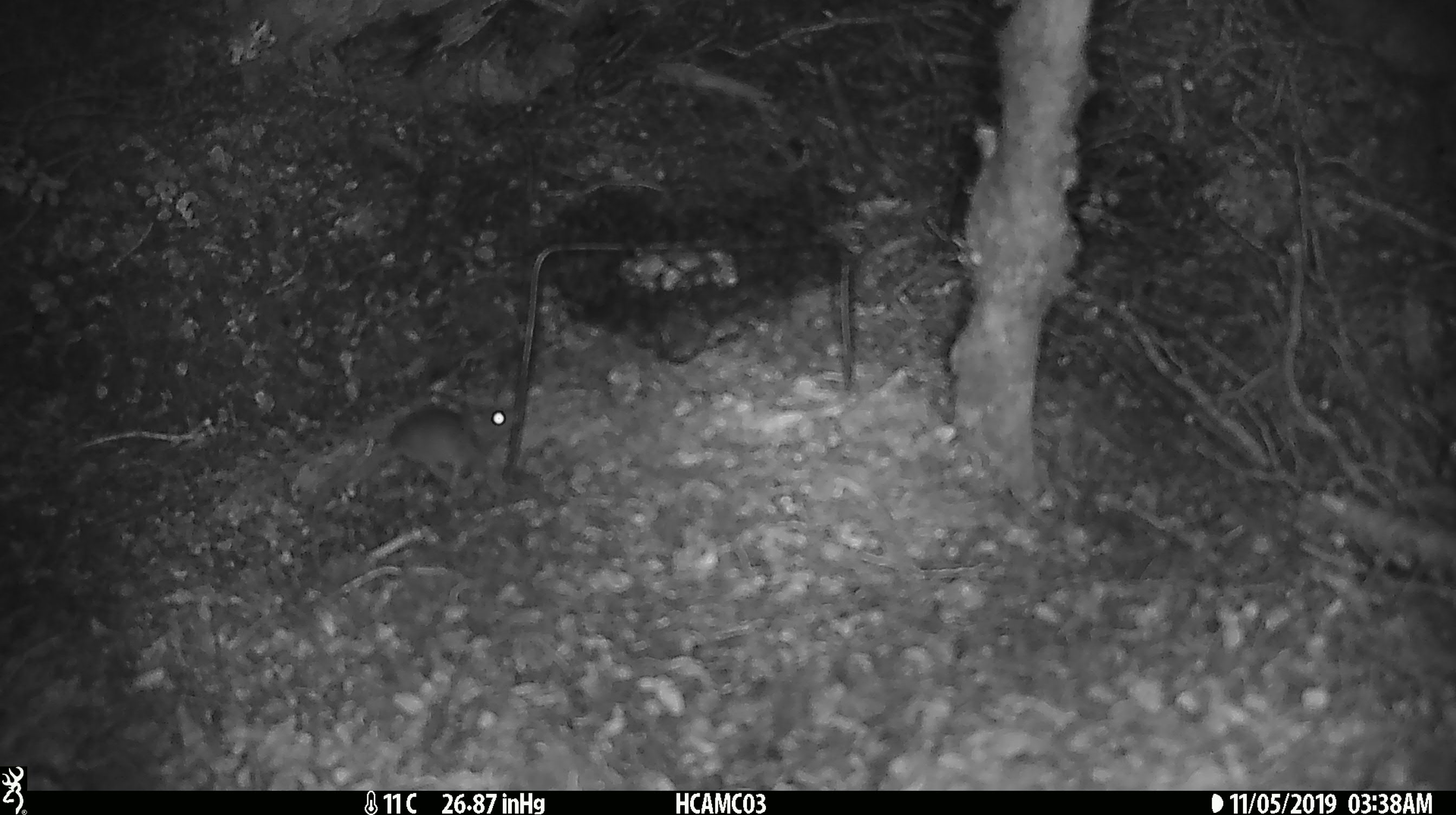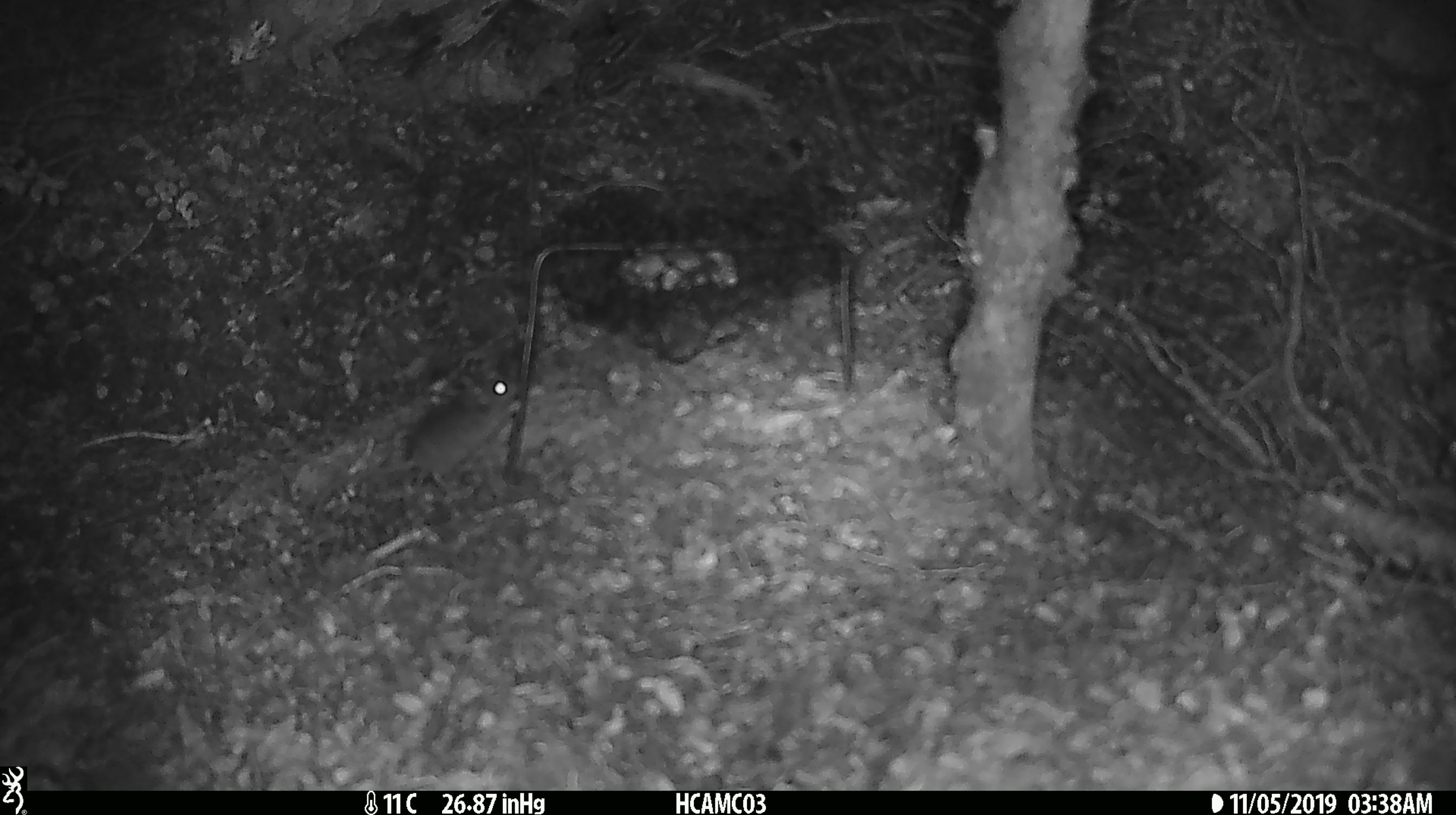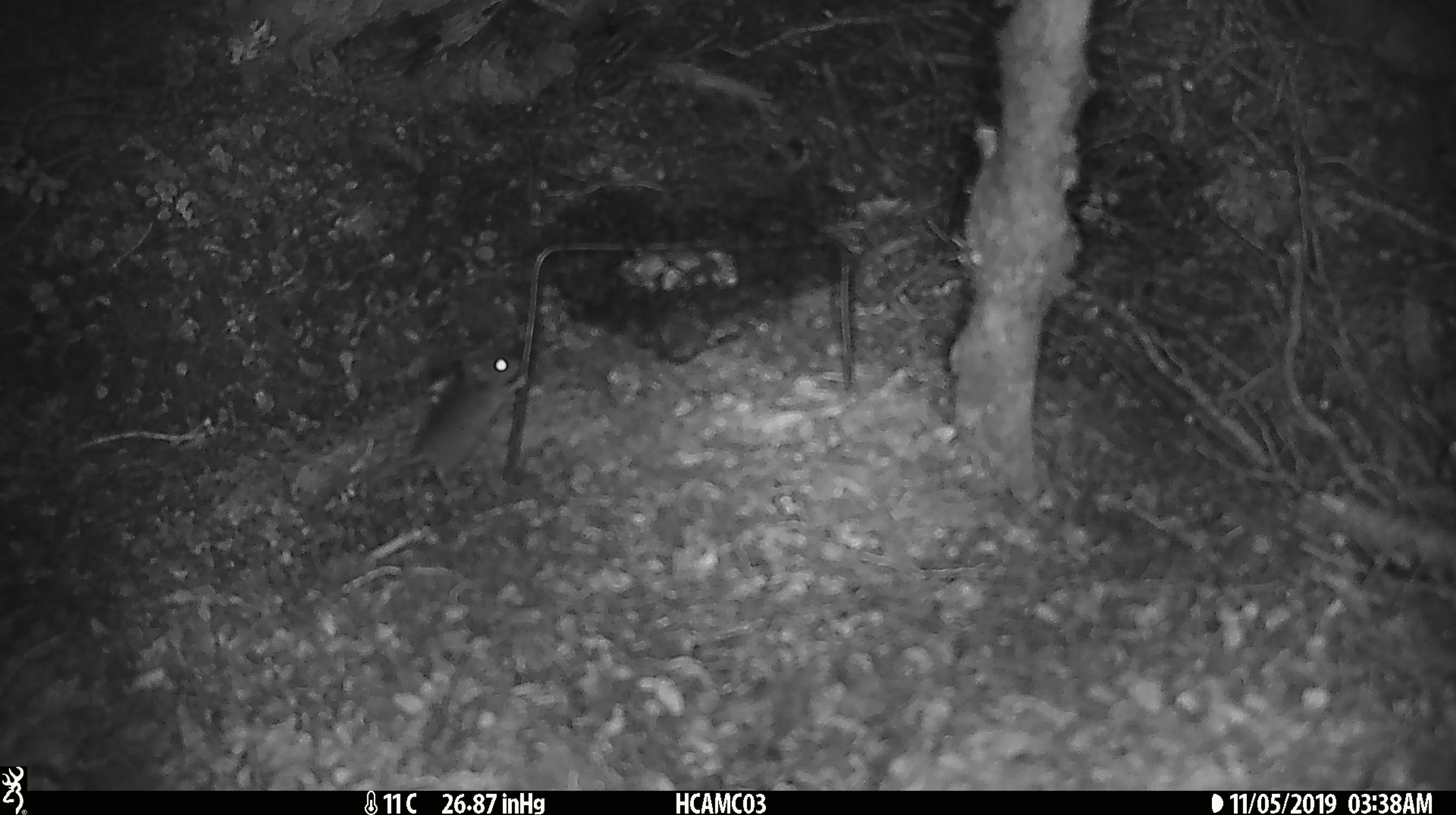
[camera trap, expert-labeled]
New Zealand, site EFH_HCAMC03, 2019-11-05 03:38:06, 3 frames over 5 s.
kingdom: Animalia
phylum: Chordata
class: Mammalia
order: Rodentia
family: Muridae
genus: Mus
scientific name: Mus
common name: mouse